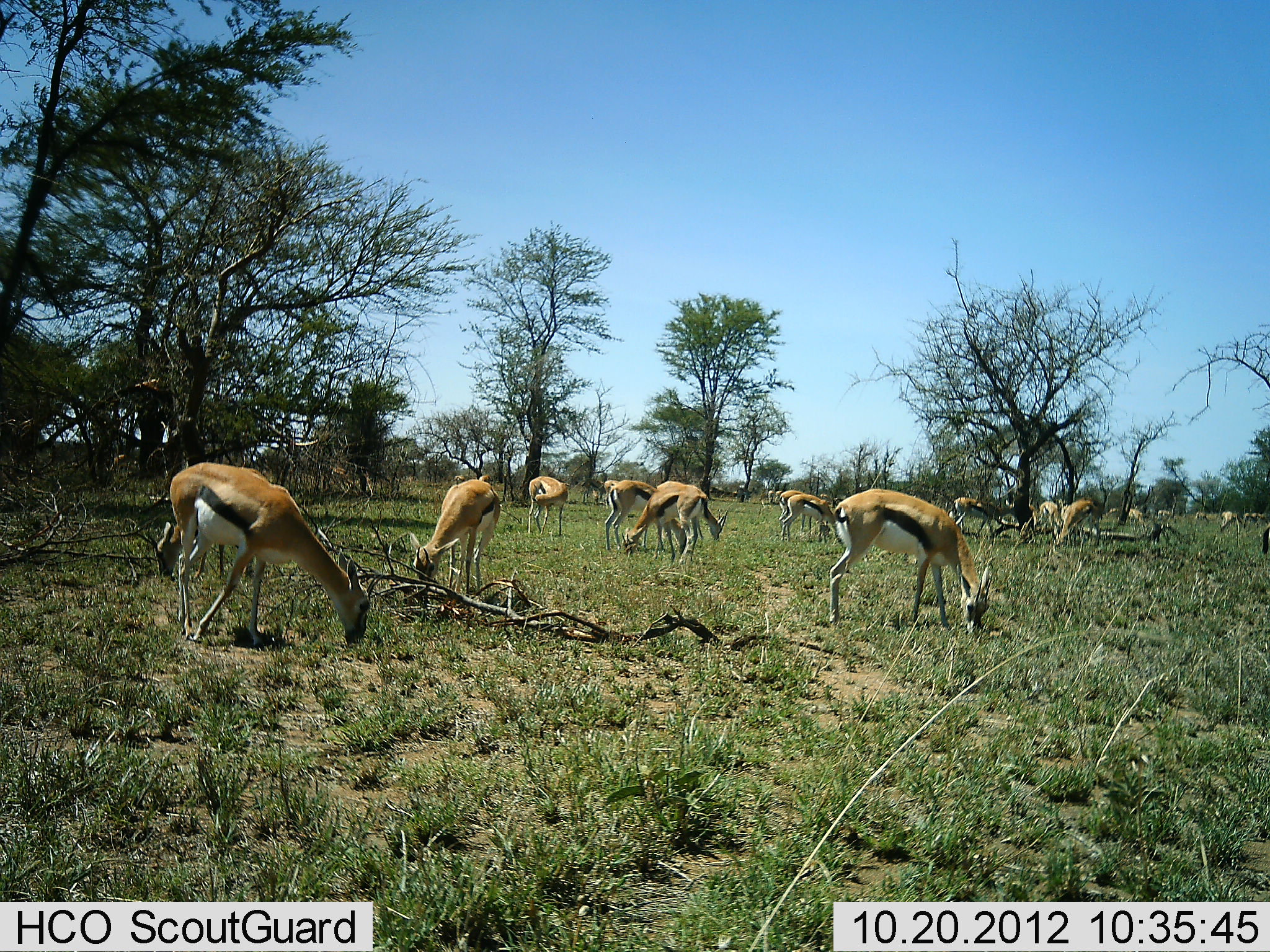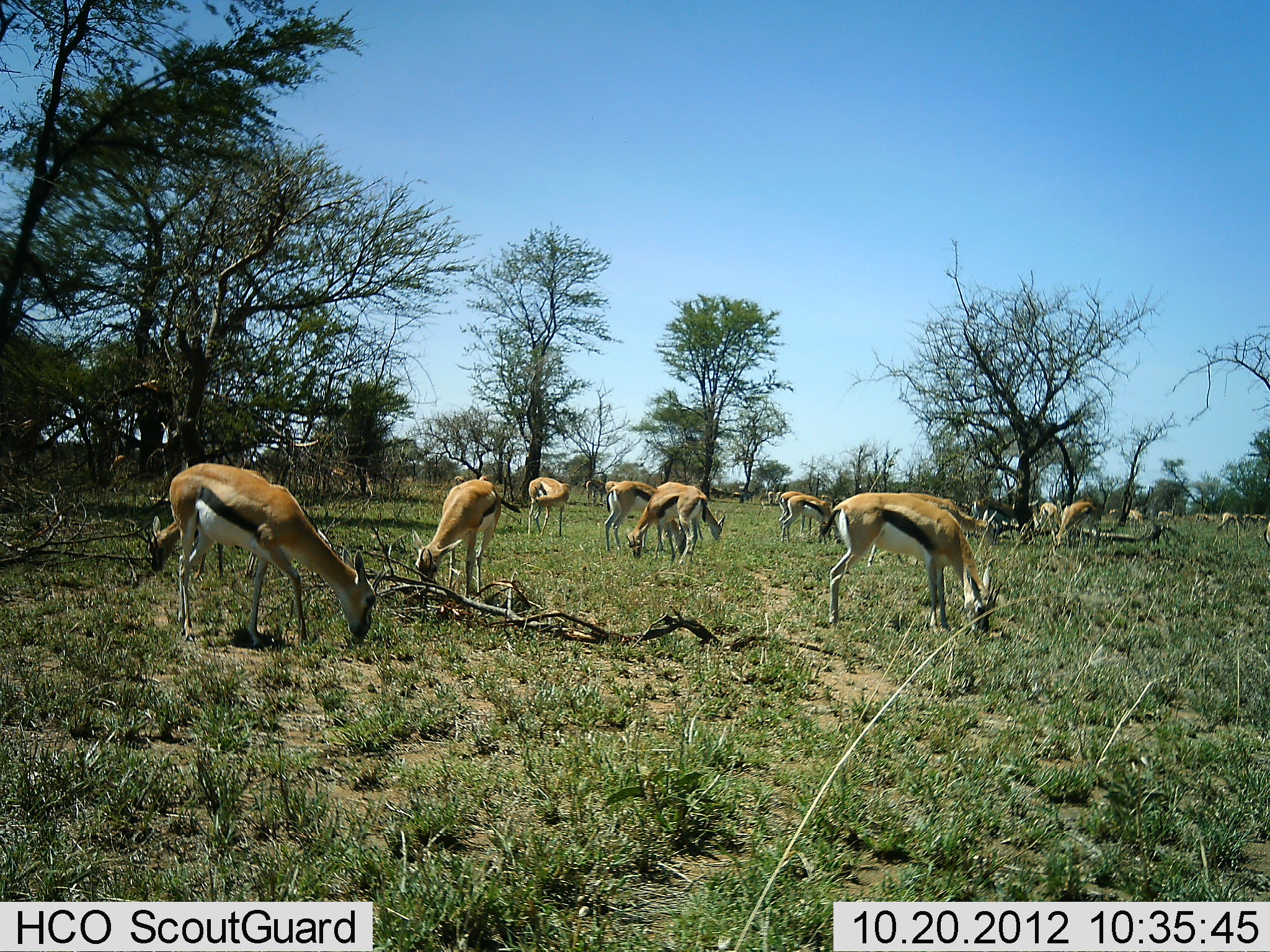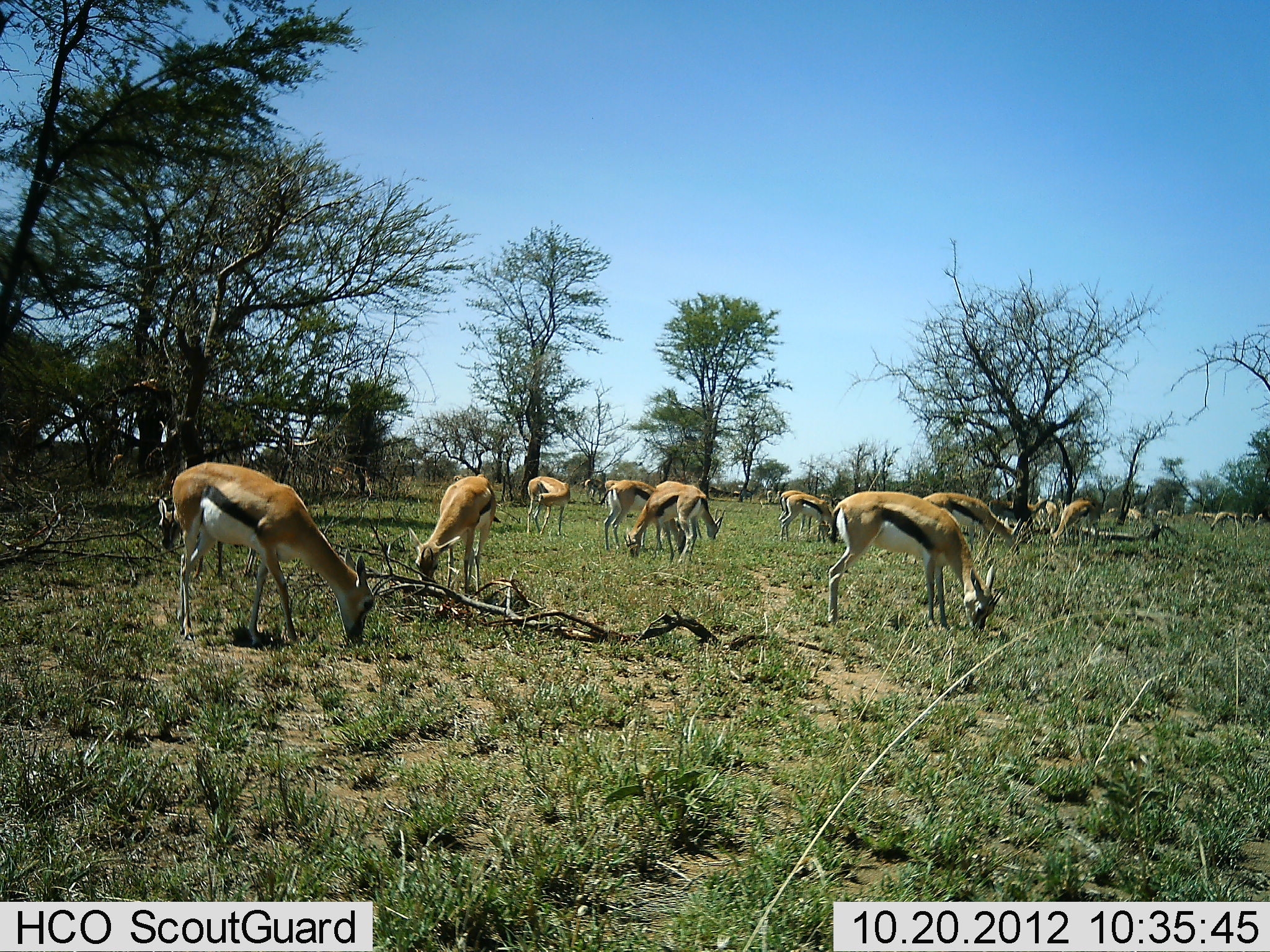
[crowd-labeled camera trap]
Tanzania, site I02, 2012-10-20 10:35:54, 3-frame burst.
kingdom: Animalia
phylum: Chordata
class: Mammalia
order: Artiodactyla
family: Bovidae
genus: Eudorcas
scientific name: Eudorcas thomsonii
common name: thomson's gazelle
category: gazellethomsons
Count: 11-50.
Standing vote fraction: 50%.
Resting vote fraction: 0%.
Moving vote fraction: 10%.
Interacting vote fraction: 10%.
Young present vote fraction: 0%.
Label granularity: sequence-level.